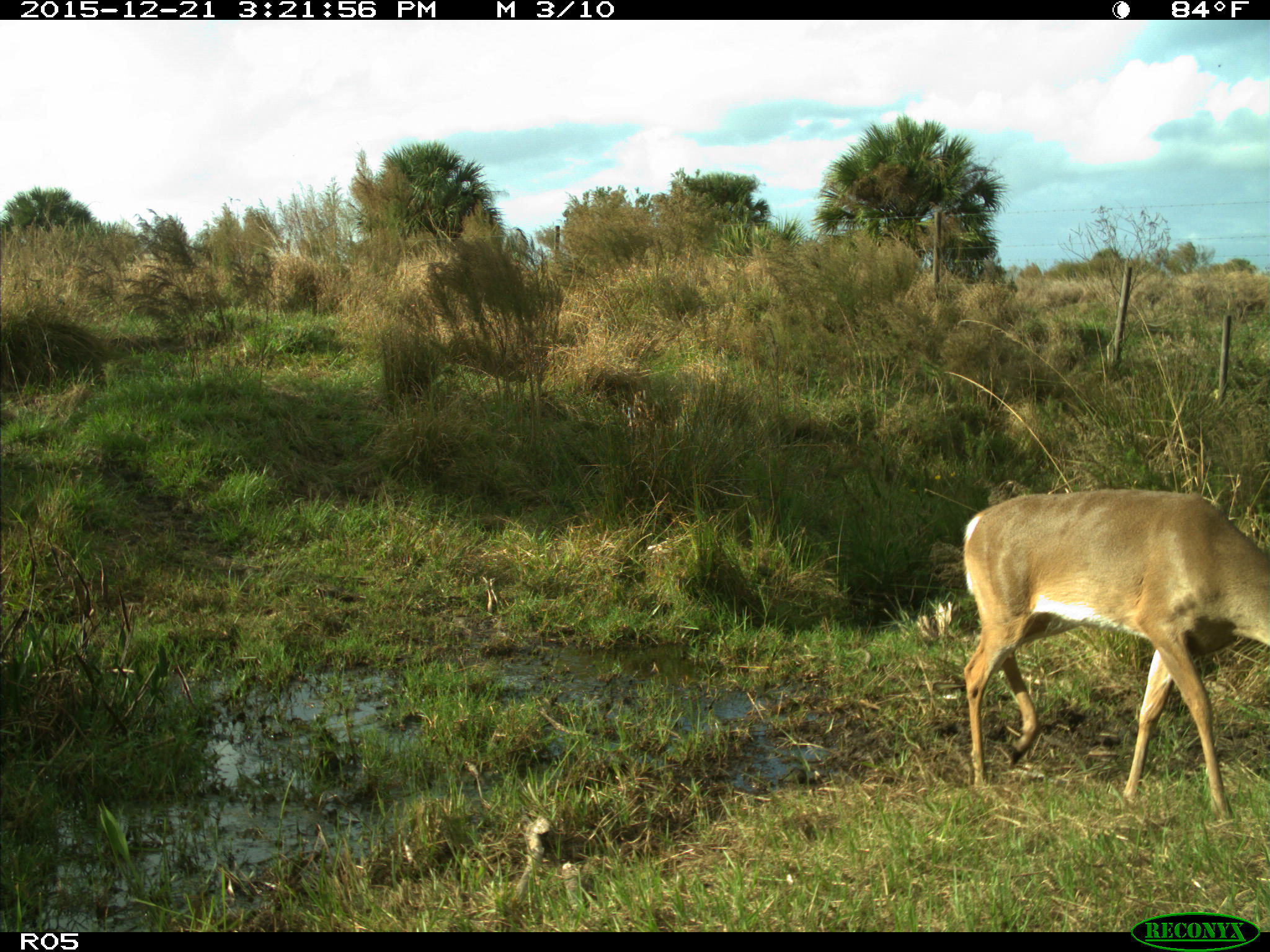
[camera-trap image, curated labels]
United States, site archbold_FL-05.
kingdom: Animalia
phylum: Chordata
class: Mammalia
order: Artiodactyla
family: Cervidae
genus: Odocoileus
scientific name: Odocoileus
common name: deer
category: unidentified deer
Unidentified deer (deer) (Odocoileus).